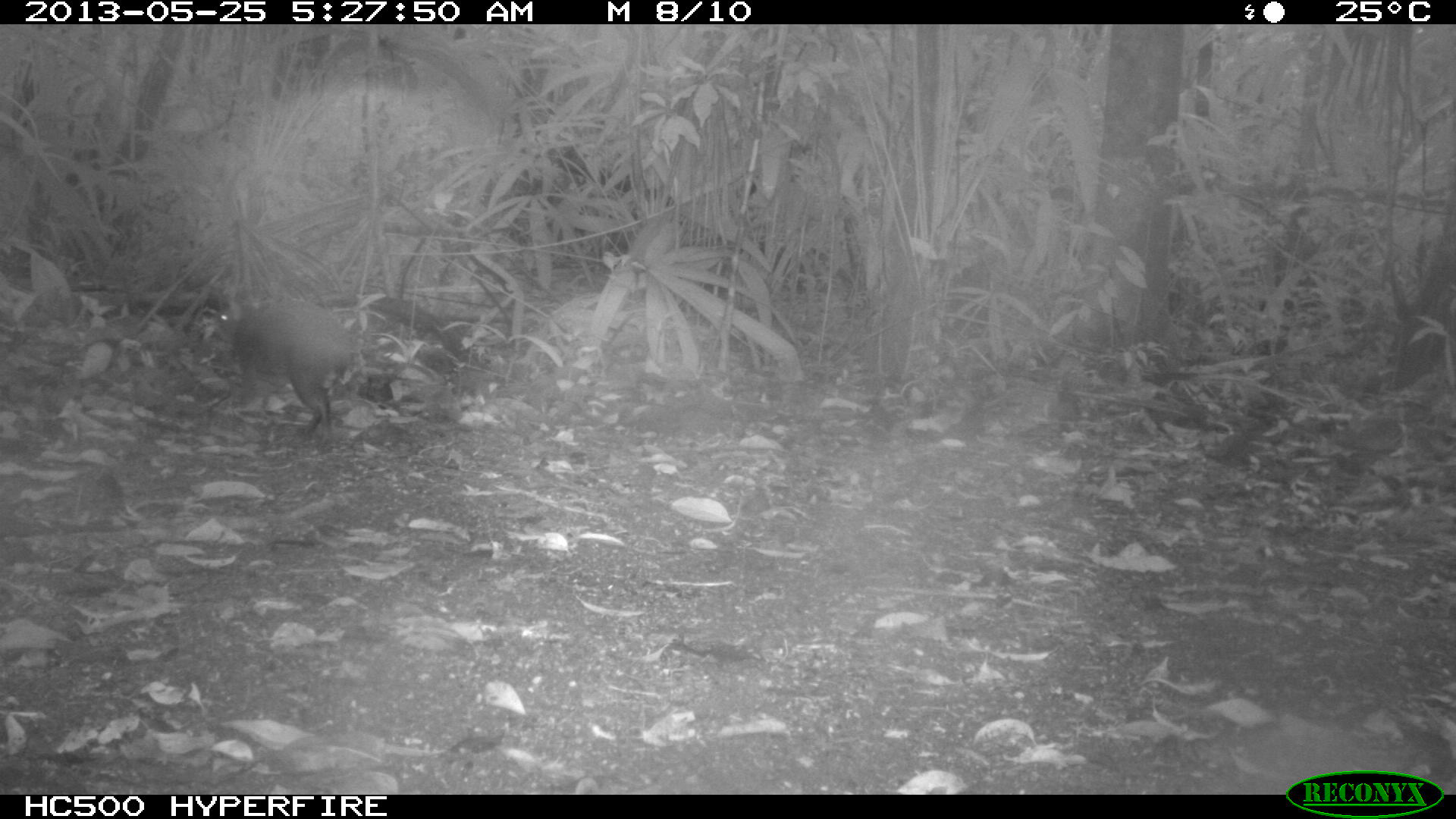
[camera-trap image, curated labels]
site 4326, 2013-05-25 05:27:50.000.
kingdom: Animalia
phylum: Chordata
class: Mammalia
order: Rodentia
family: Dasyproctidae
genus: Dasyprocta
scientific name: Dasyprocta punctata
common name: central american agouti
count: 1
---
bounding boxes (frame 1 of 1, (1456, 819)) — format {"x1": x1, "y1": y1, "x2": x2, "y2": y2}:
dasyprocta punctata: {"x1": 211, "y1": 296, "x2": 352, "y2": 449}